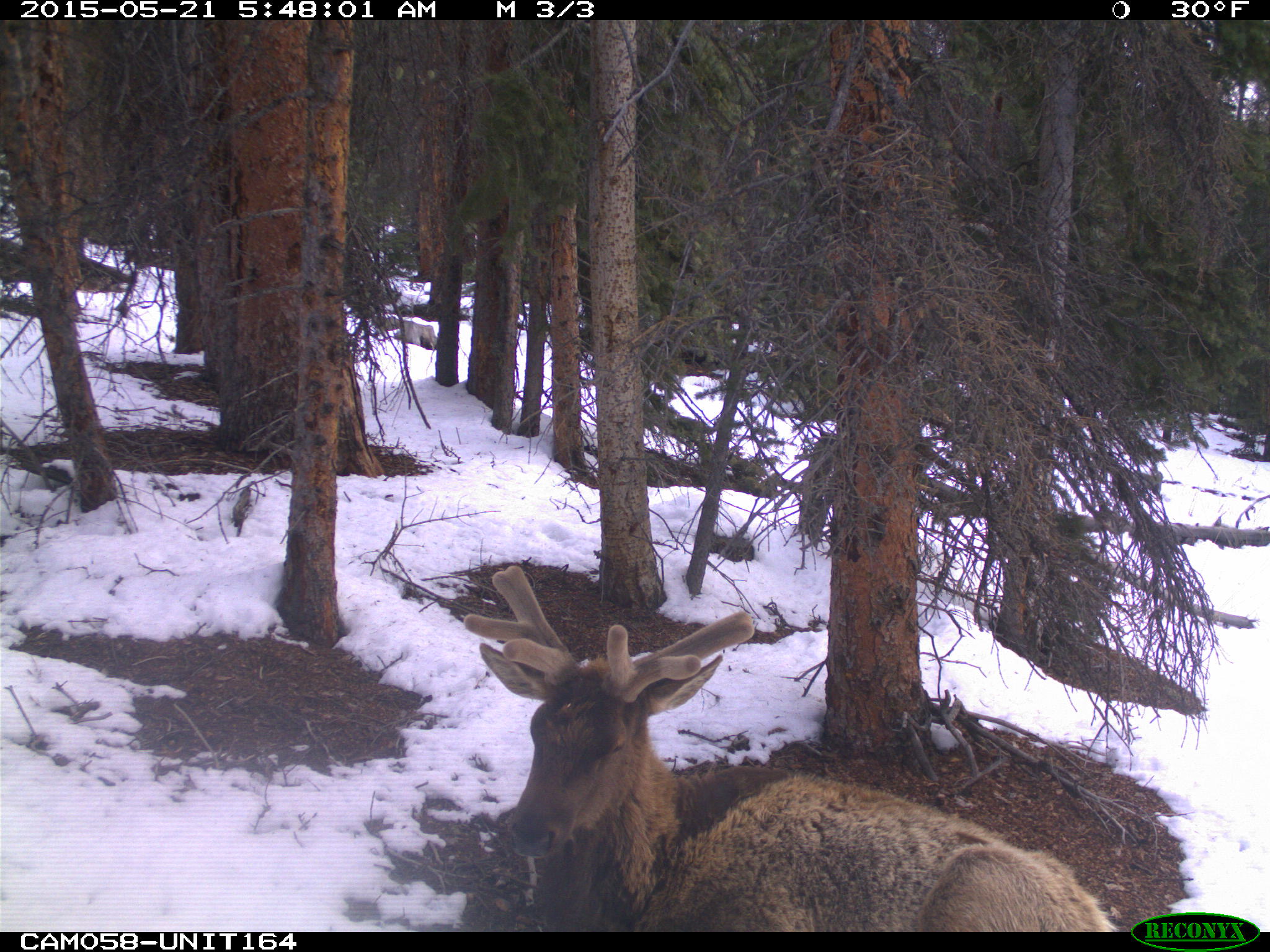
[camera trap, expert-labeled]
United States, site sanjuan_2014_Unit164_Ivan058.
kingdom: Animalia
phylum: Chordata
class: Mammalia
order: Artiodactyla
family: Cervidae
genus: Cervus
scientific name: Cervus elaphus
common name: red deer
Cervus elaphus (red deer).